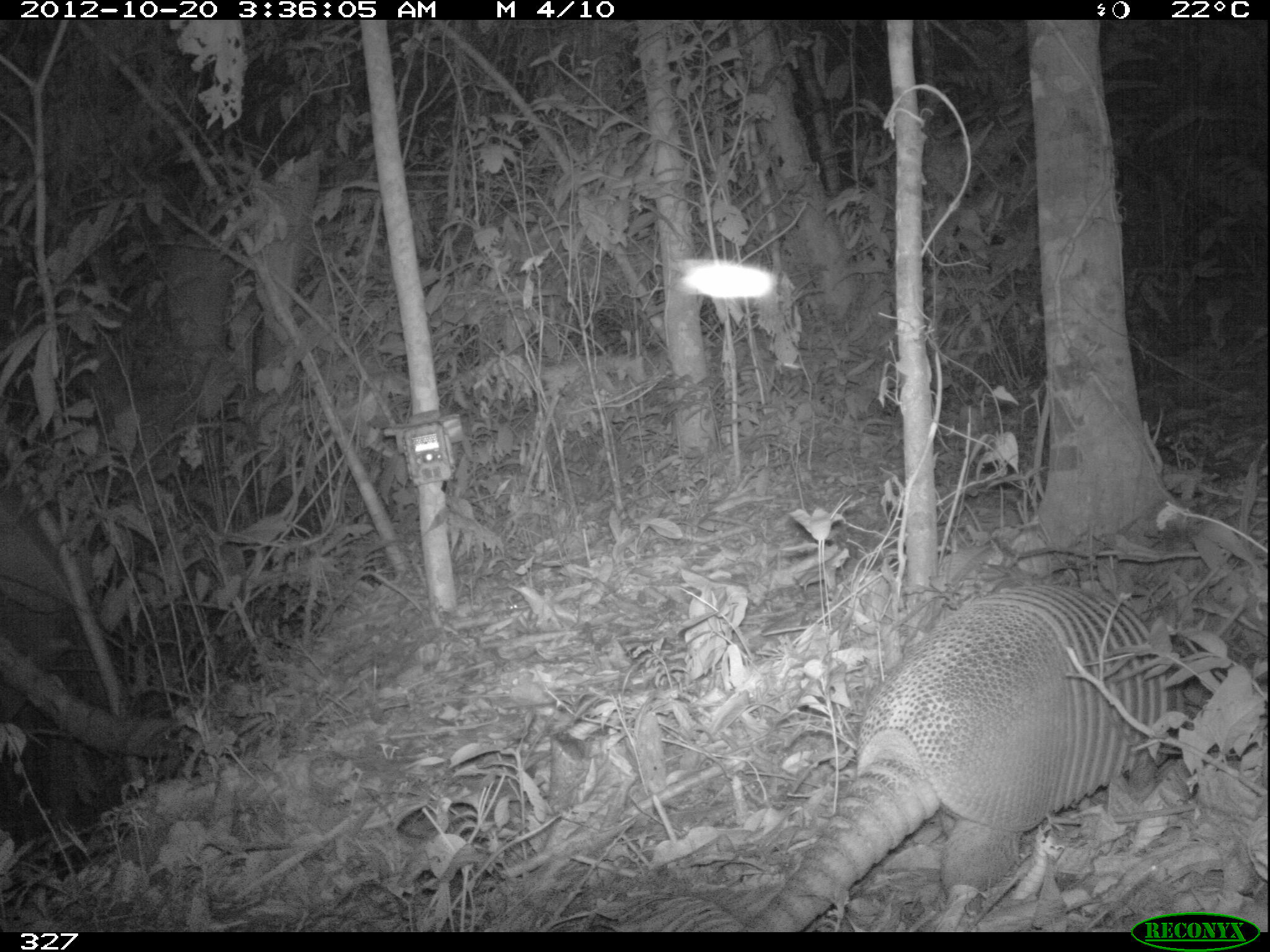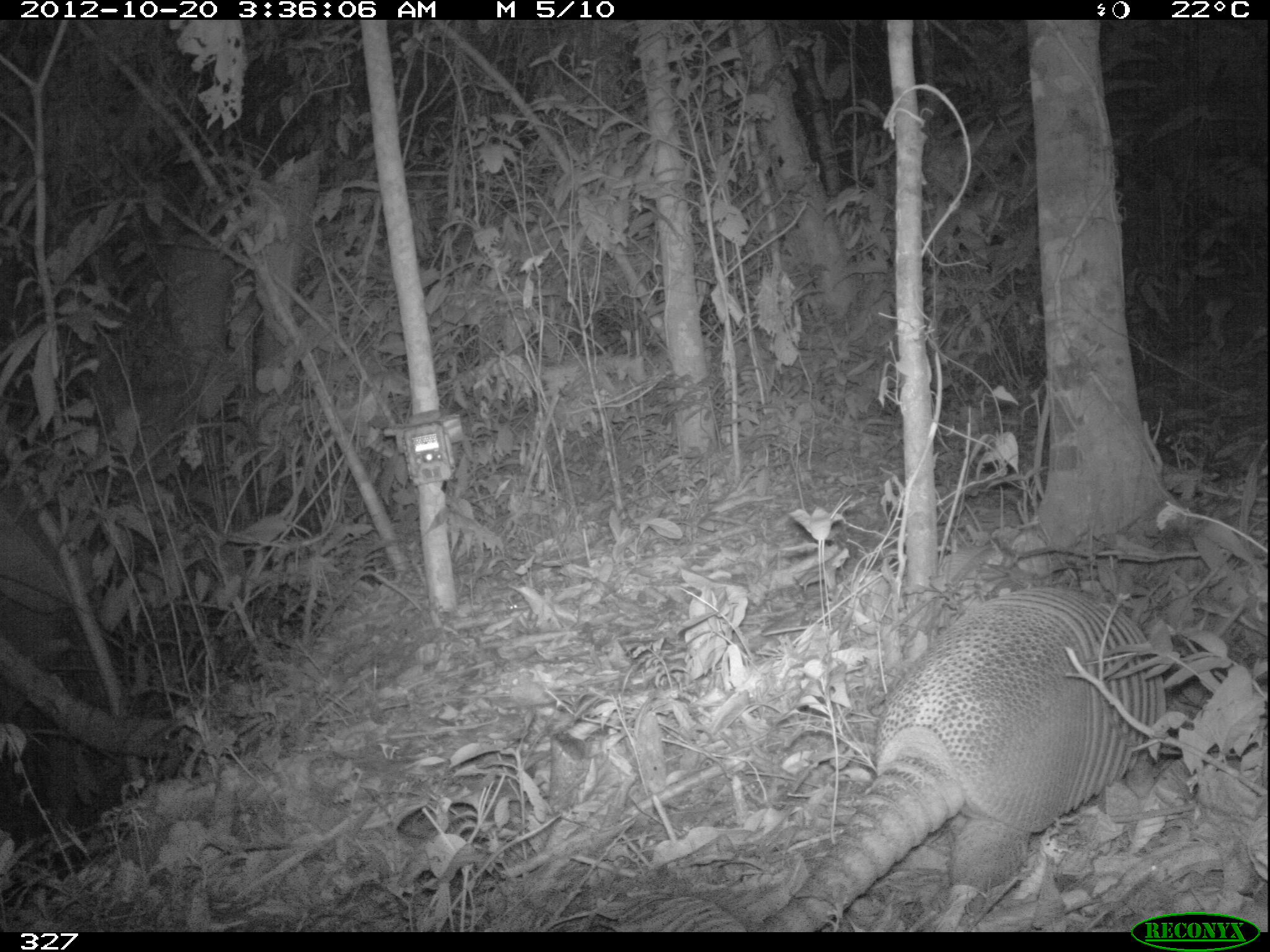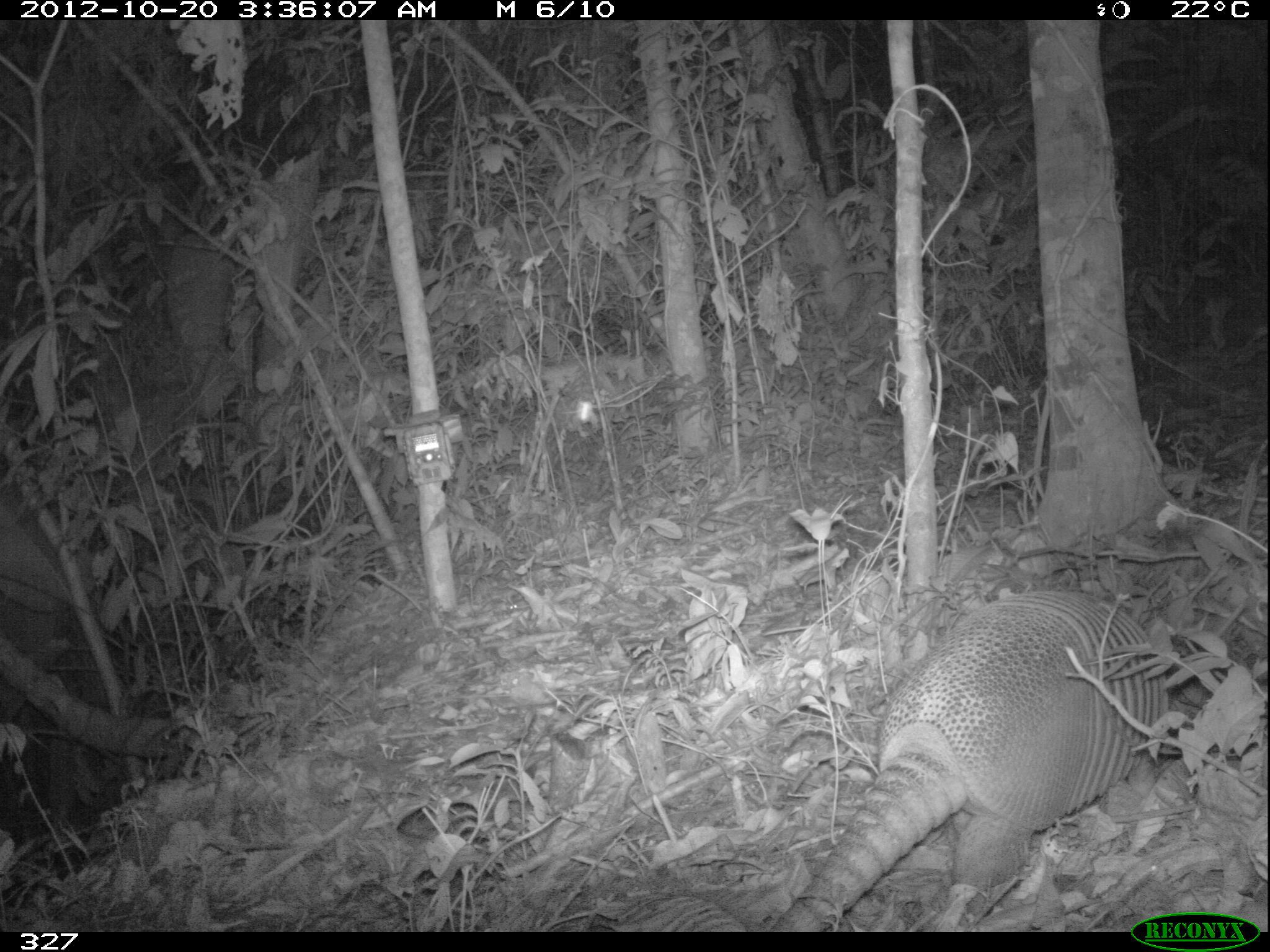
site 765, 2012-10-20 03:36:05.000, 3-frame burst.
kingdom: Animalia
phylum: Chordata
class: Mammalia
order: Cingulata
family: Dasypodidae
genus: Dasypus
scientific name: Dasypus novemcinctus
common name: nine-banded armadillo